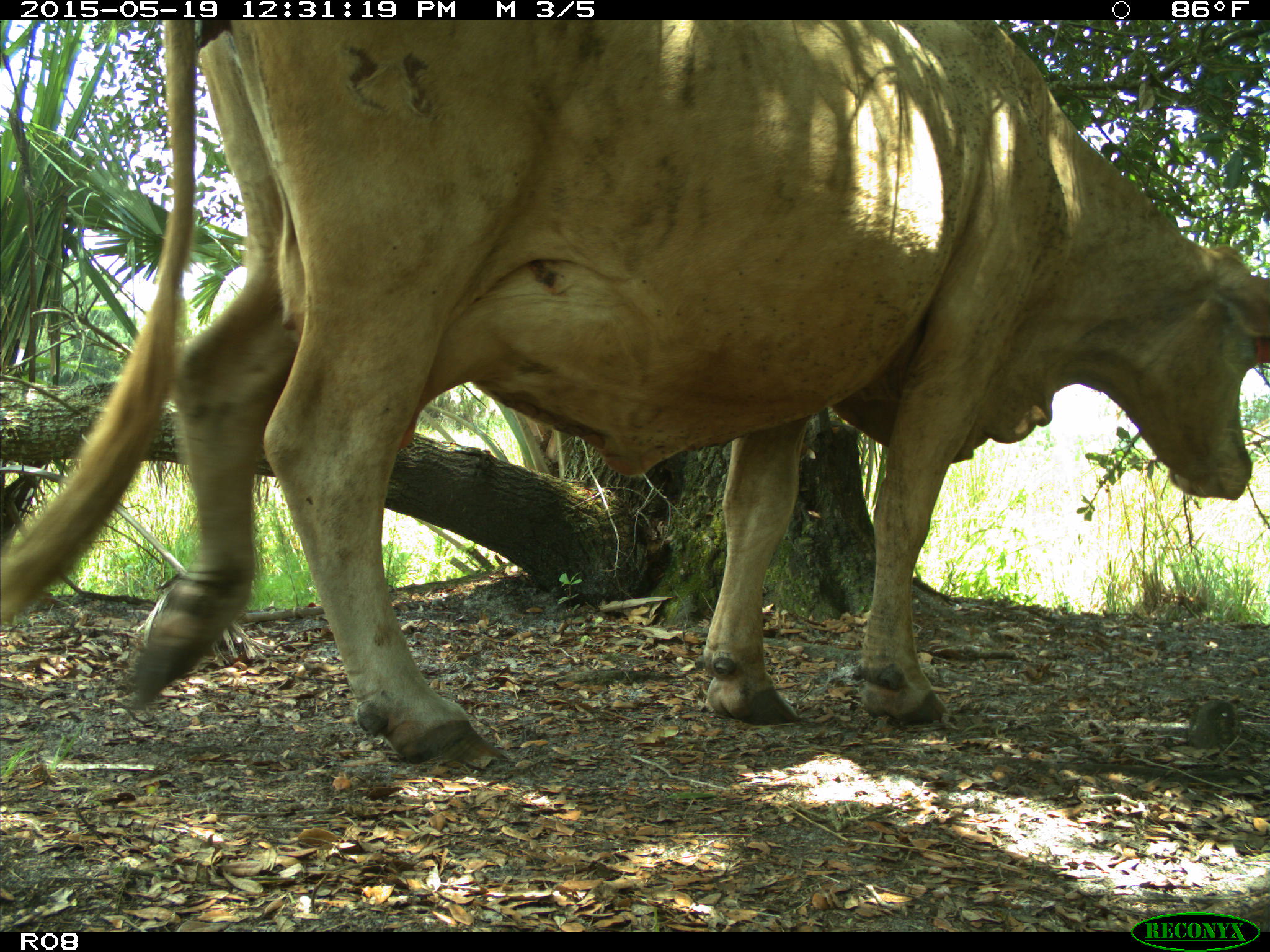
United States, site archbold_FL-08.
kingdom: Animalia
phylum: Chordata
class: Mammalia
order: Artiodactyla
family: Bovidae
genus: Bos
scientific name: Bos taurus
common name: domestic cow